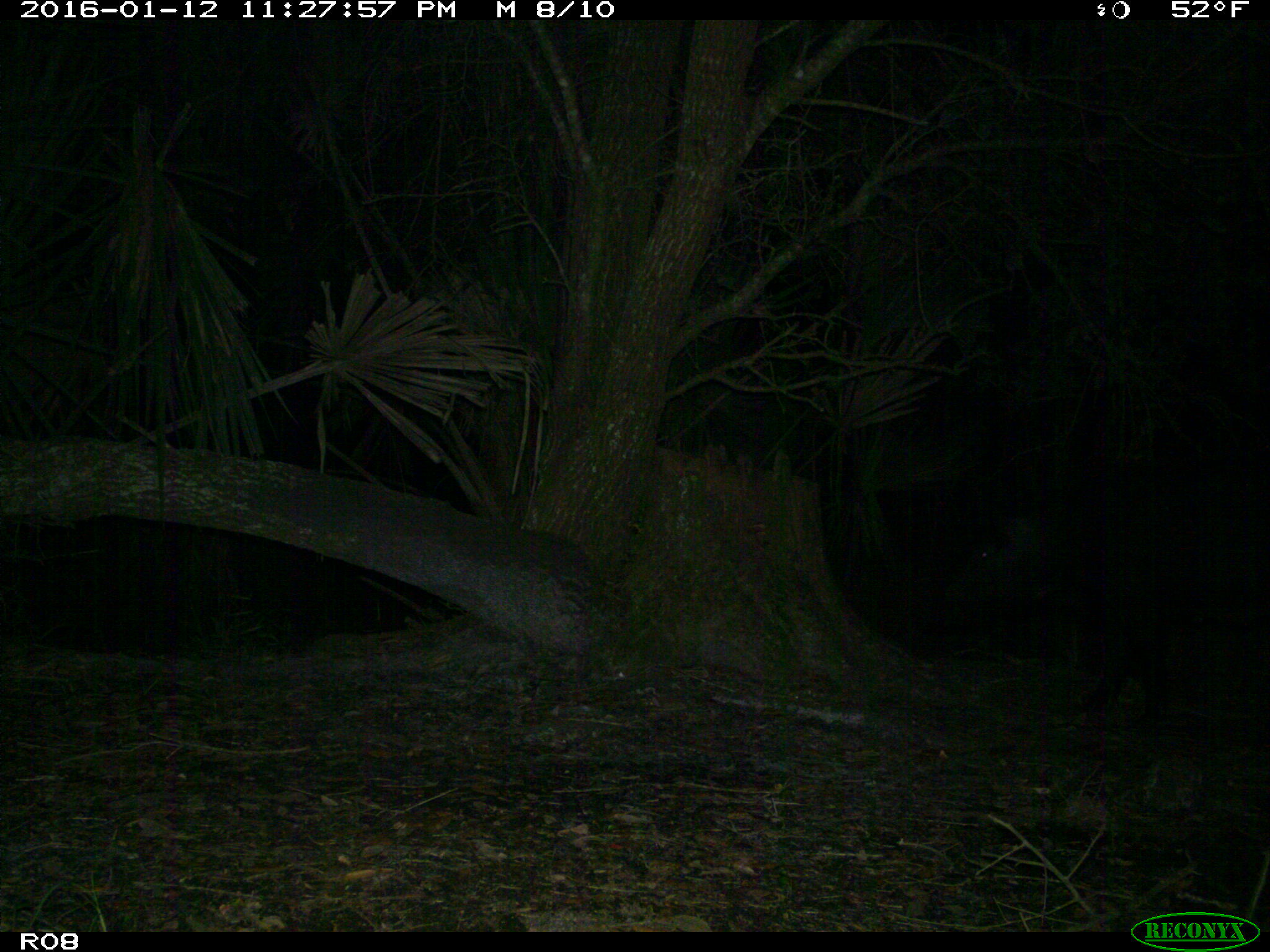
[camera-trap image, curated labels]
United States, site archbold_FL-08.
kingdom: Animalia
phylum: Chordata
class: Mammalia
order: Artiodactyla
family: Suidae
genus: Sus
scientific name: Sus scrofa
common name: wild boar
Sus scrofa (wild boar).